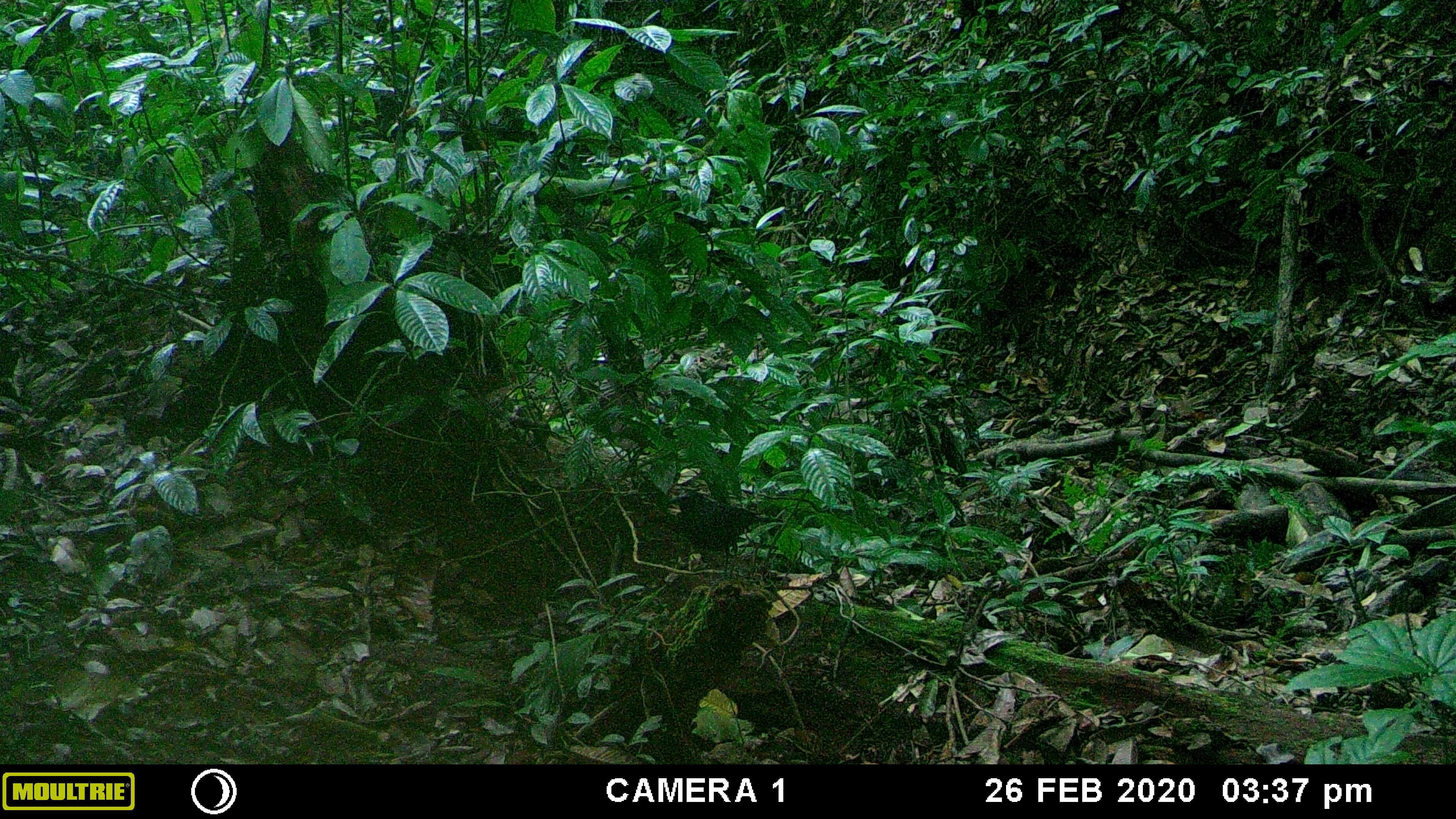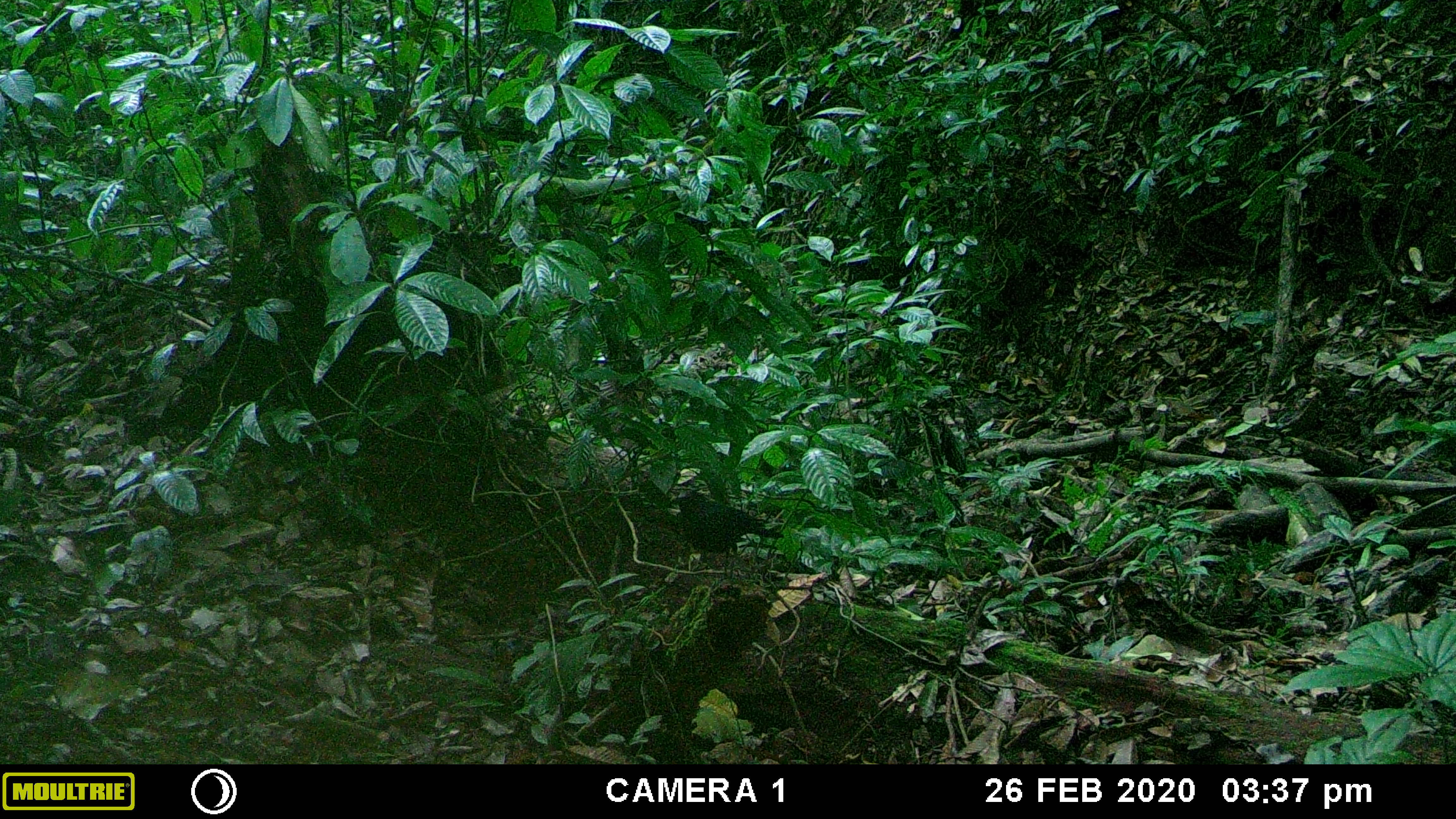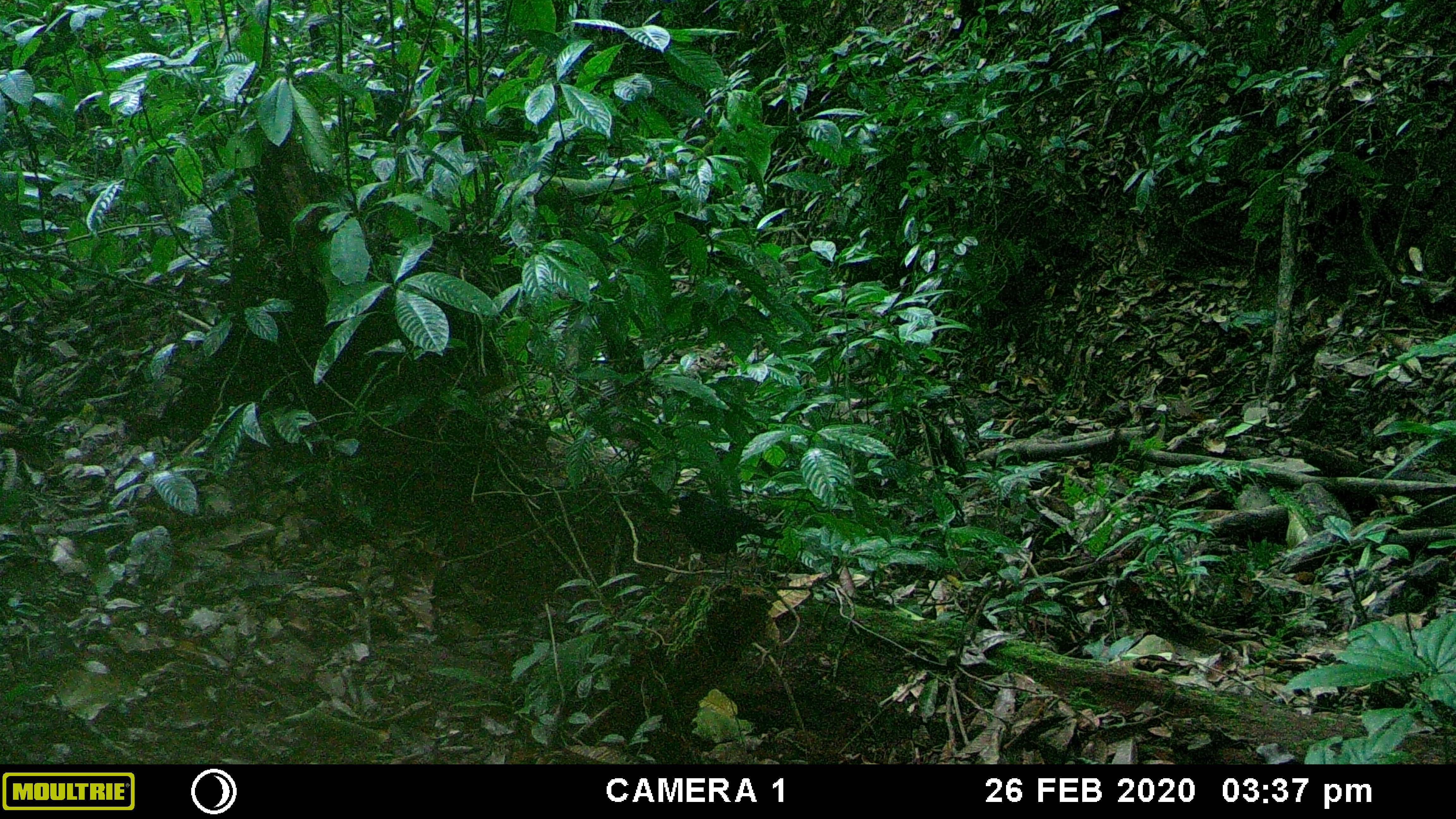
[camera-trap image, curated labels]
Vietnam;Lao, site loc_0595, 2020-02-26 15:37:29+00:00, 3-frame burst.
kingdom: Animalia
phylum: Chordata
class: Aves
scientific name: Aves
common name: bird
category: unidentified bird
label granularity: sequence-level